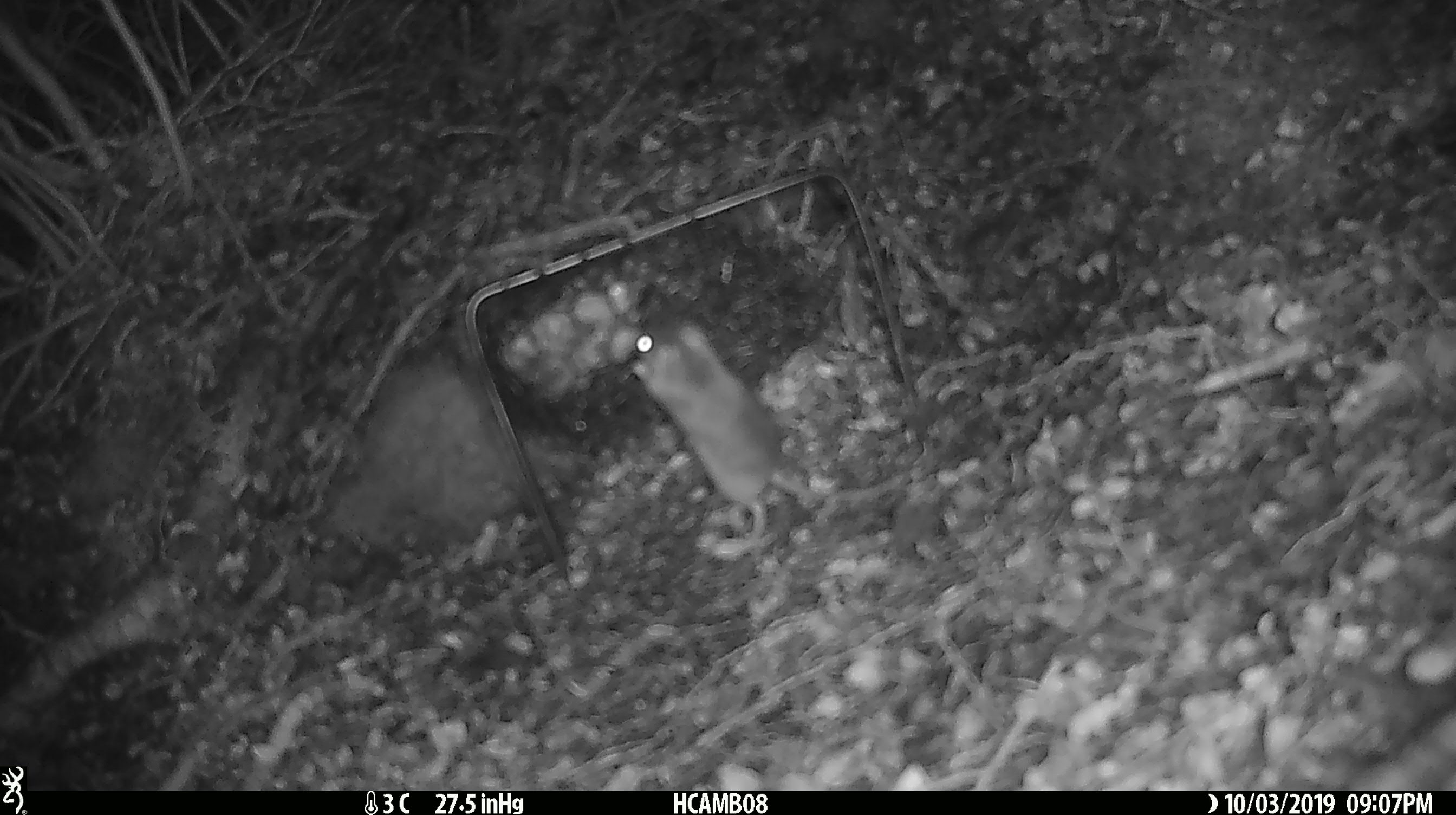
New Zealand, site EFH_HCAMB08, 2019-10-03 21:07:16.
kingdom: Animalia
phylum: Chordata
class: Mammalia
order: Rodentia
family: Muridae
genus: Mus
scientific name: Mus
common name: mouse